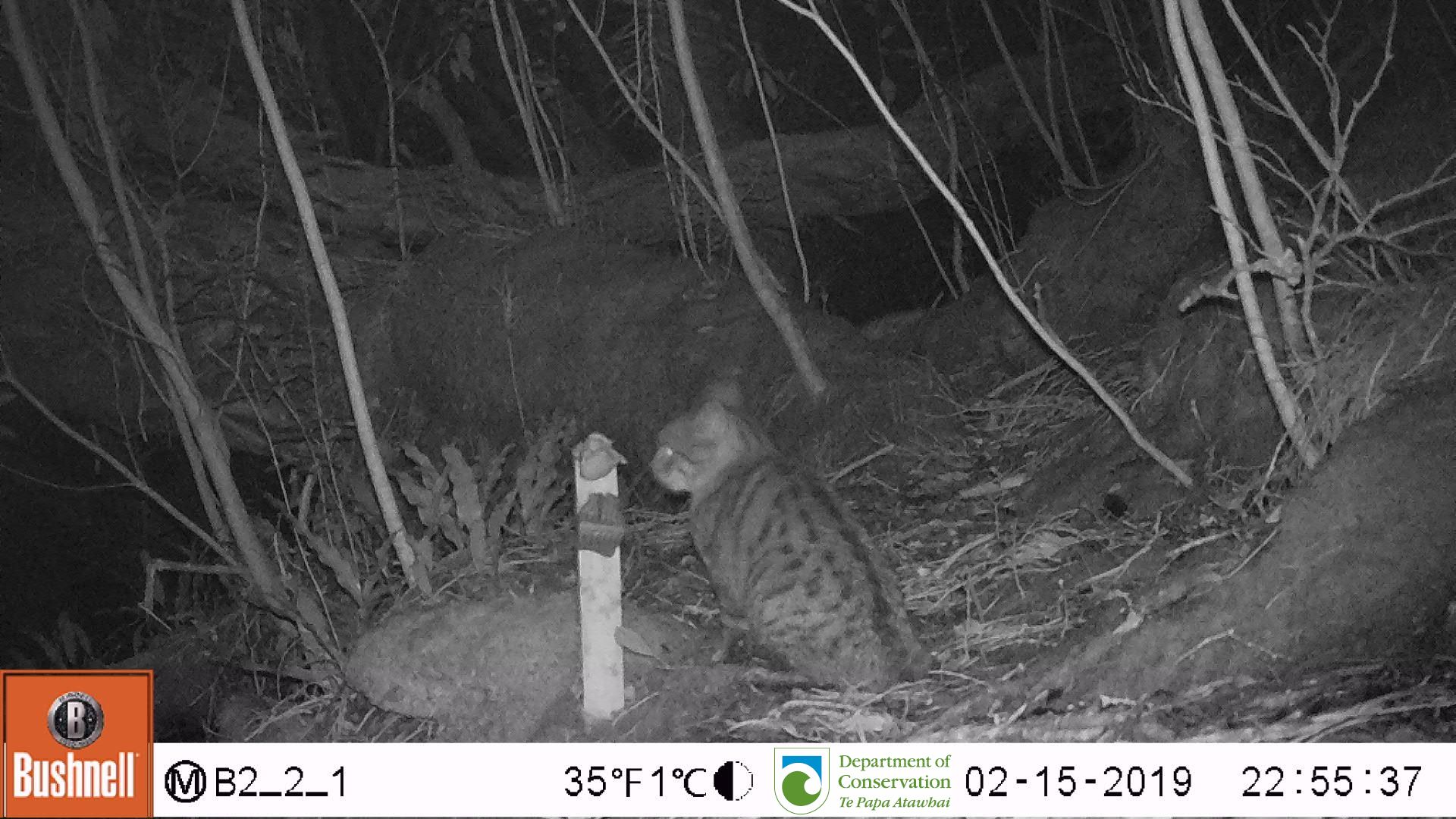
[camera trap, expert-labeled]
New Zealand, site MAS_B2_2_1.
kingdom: Animalia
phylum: Chordata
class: Mammalia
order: Carnivora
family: Felidae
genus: Felis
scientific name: Felis catus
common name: domestic cat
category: cat